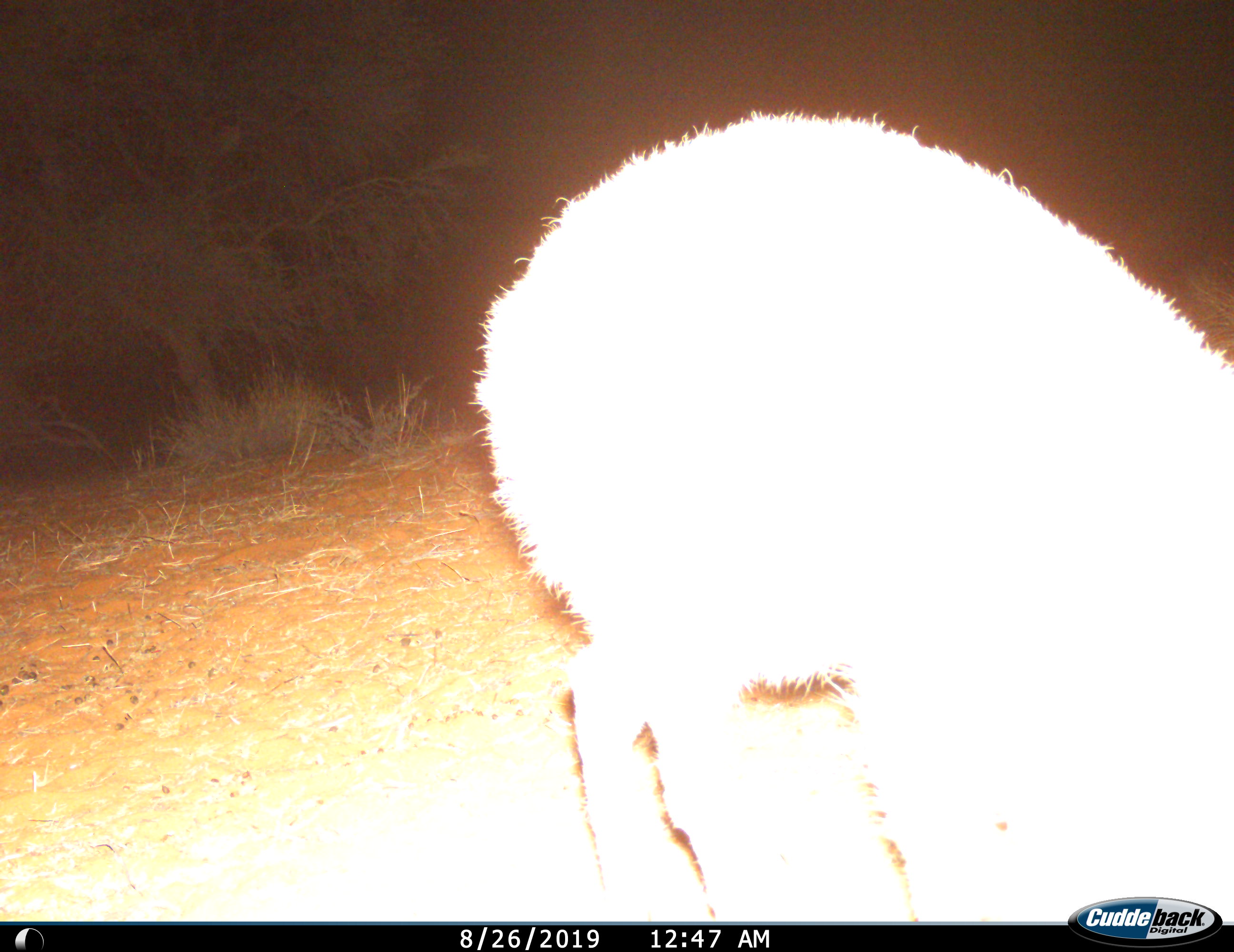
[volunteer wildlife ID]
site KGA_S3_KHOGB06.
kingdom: Animalia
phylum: Chordata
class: Mammalia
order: Artiodactyla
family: Bovidae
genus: Raphicerus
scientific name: Raphicerus campestris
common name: steenbok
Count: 1.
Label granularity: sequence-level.